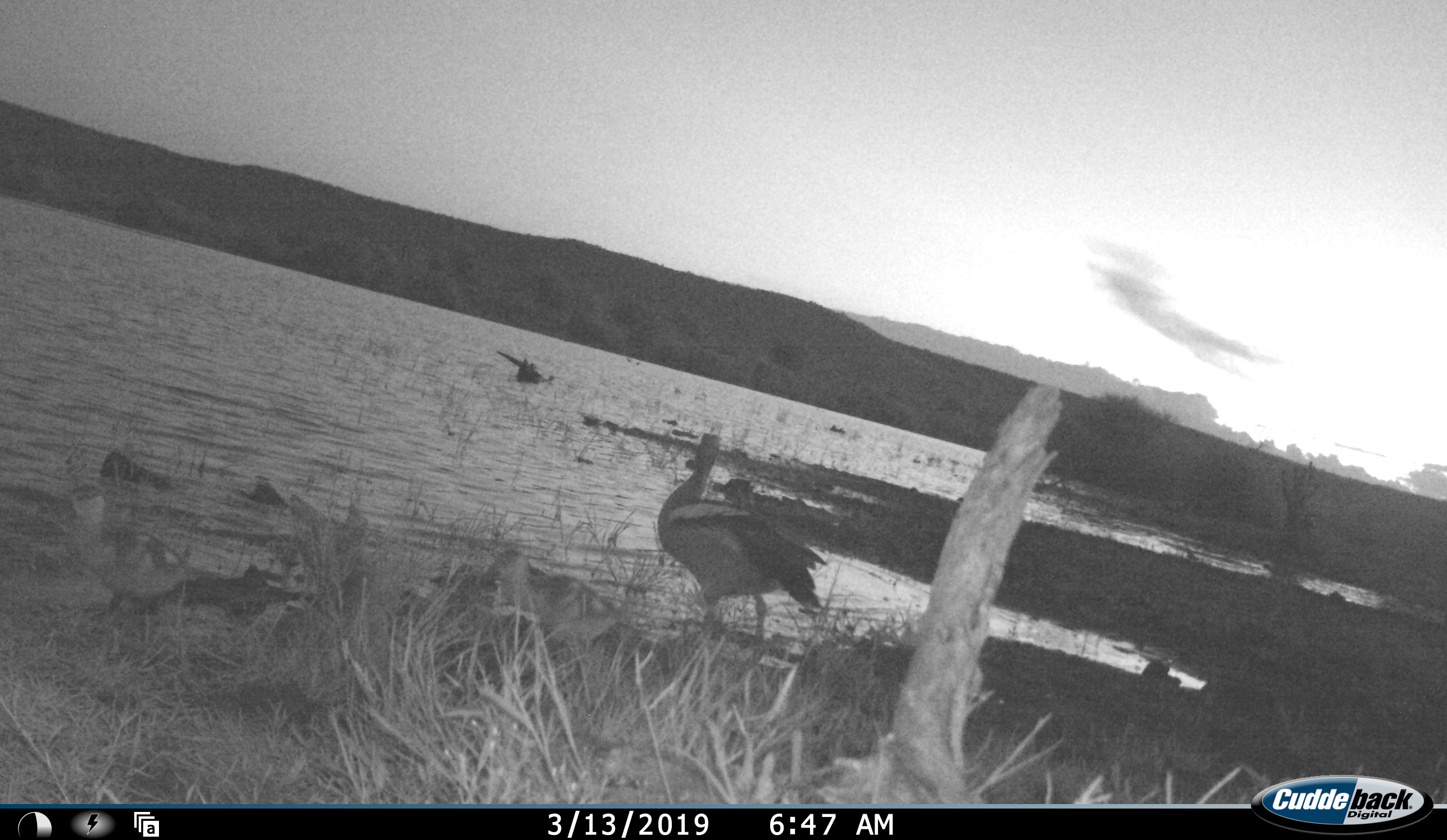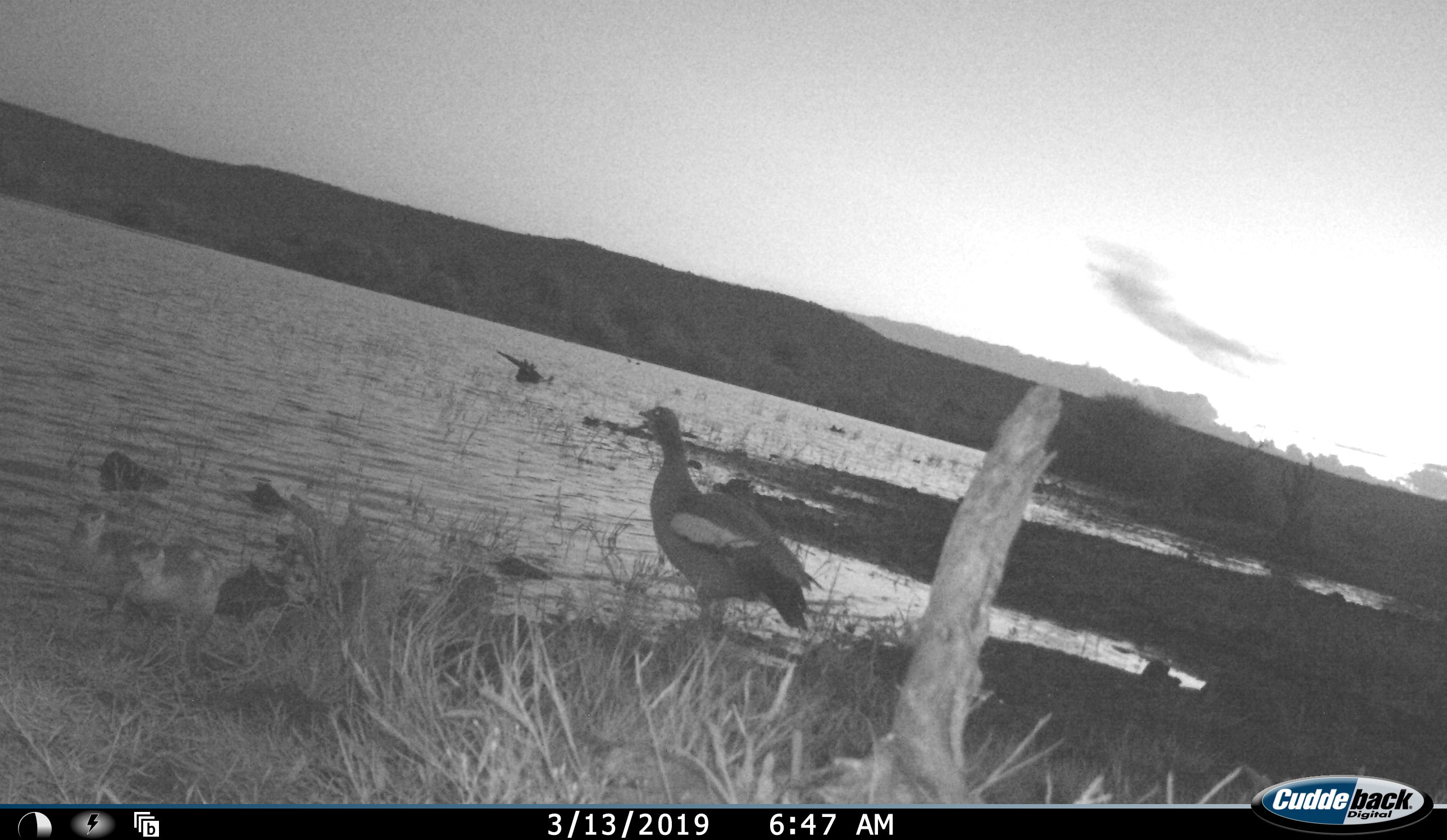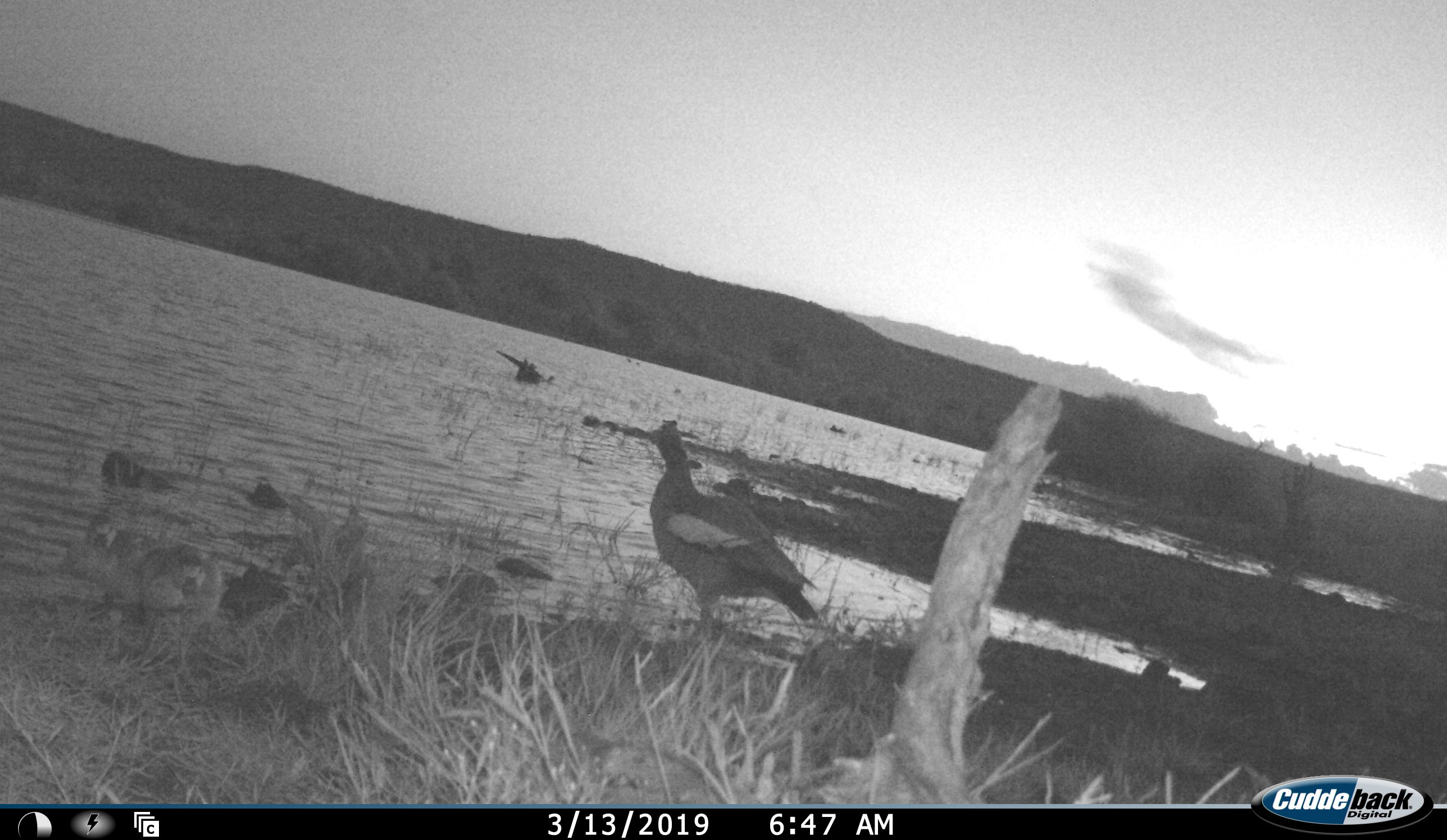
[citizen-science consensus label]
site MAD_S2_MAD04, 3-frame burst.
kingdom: Animalia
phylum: Chordata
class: Aves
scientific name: Aves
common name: bird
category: birdother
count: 1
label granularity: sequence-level